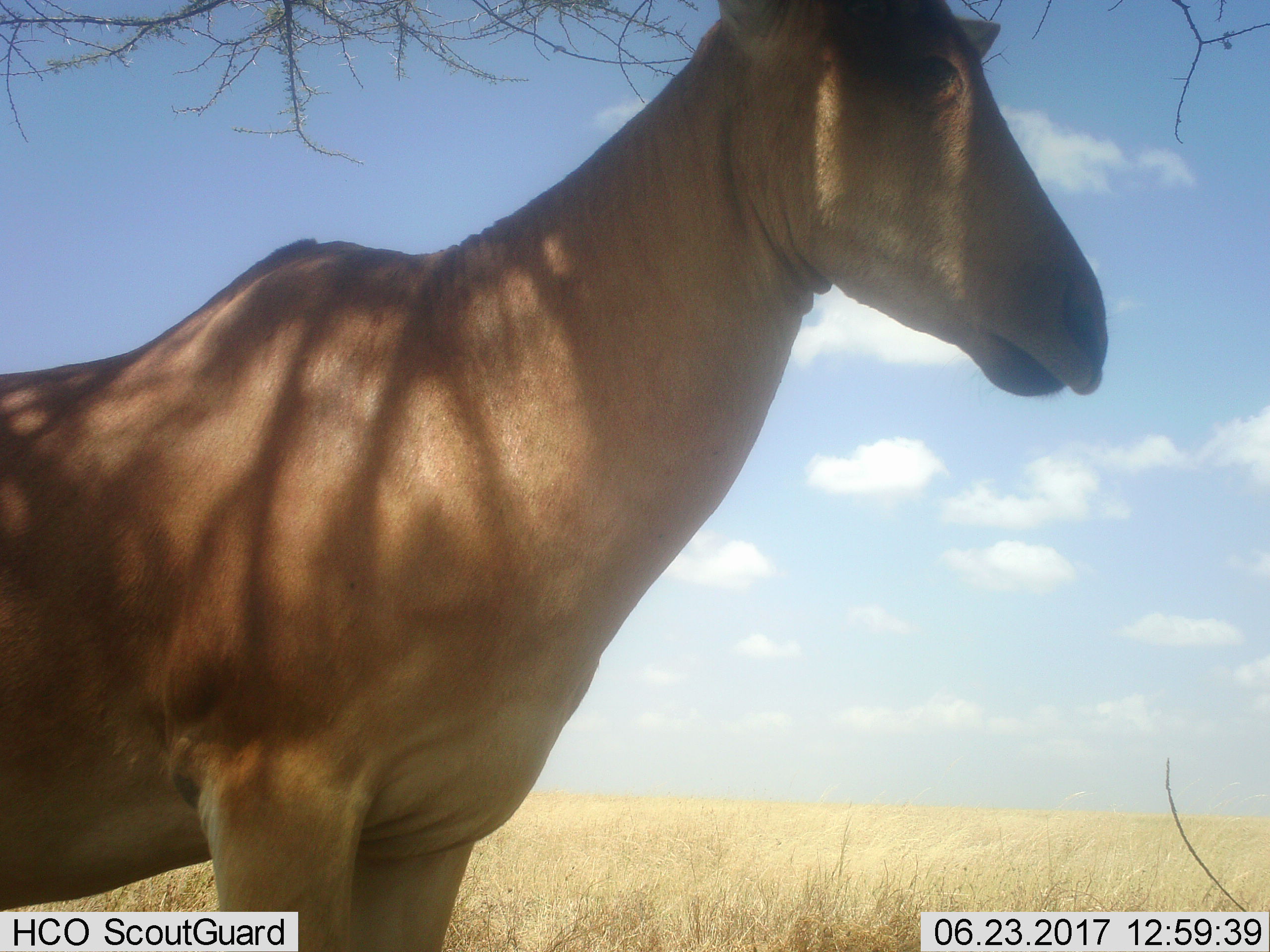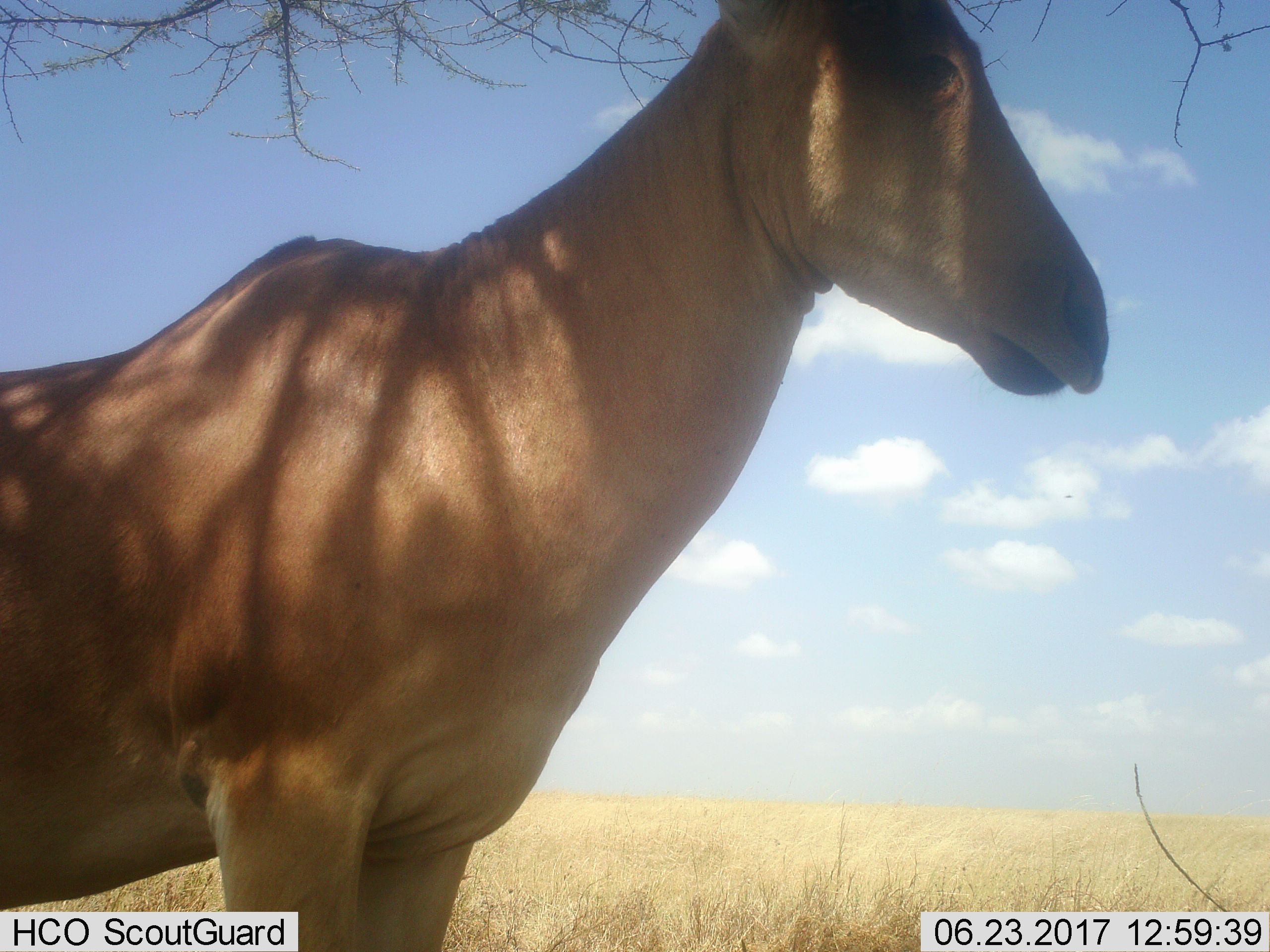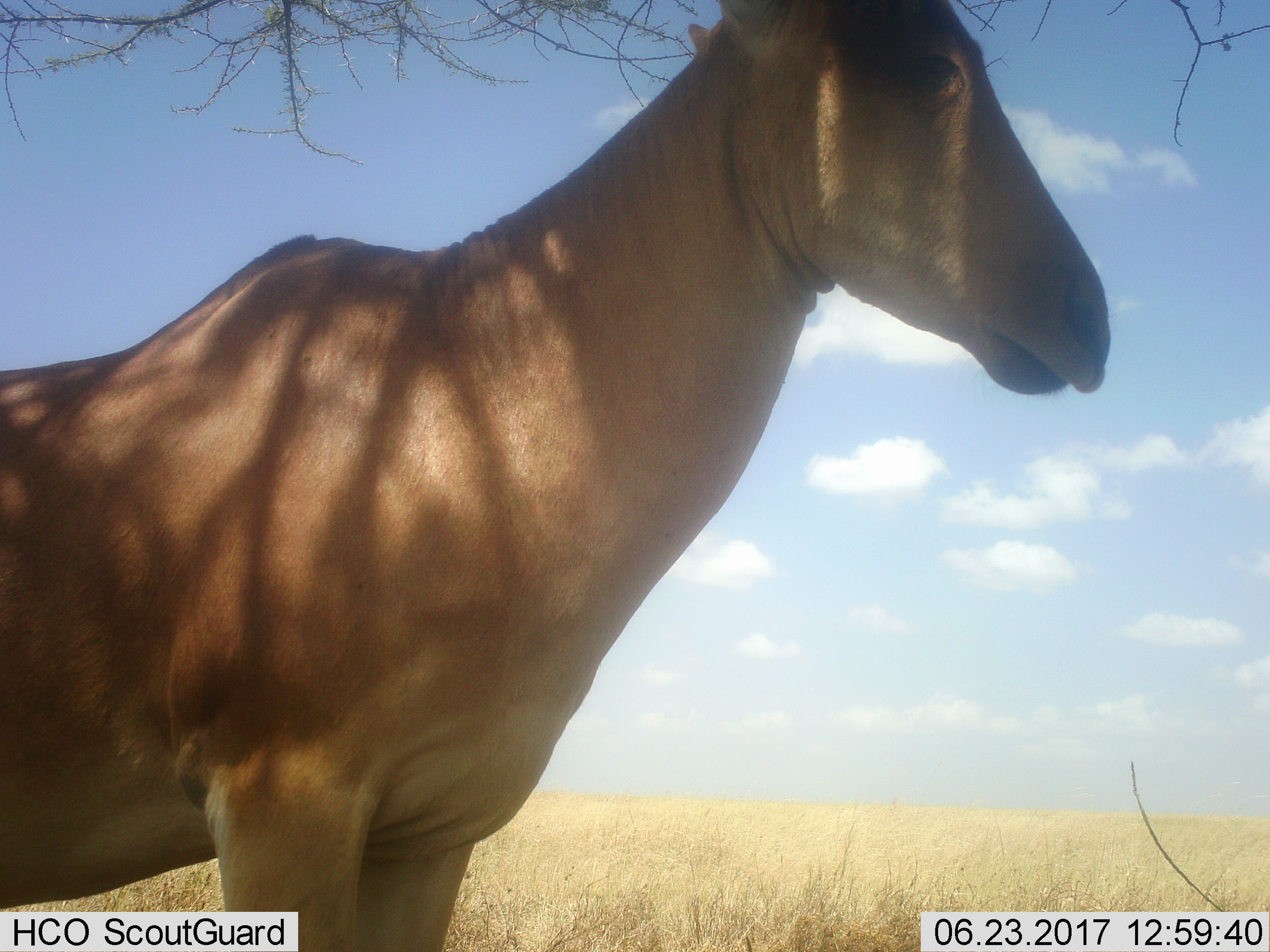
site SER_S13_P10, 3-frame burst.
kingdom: Animalia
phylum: Chordata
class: Mammalia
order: Artiodactyla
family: Bovidae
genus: Alcelaphus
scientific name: Alcelaphus buselaphus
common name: hartebeest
Hartebeest (Alcelaphus buselaphus), count 1. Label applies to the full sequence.